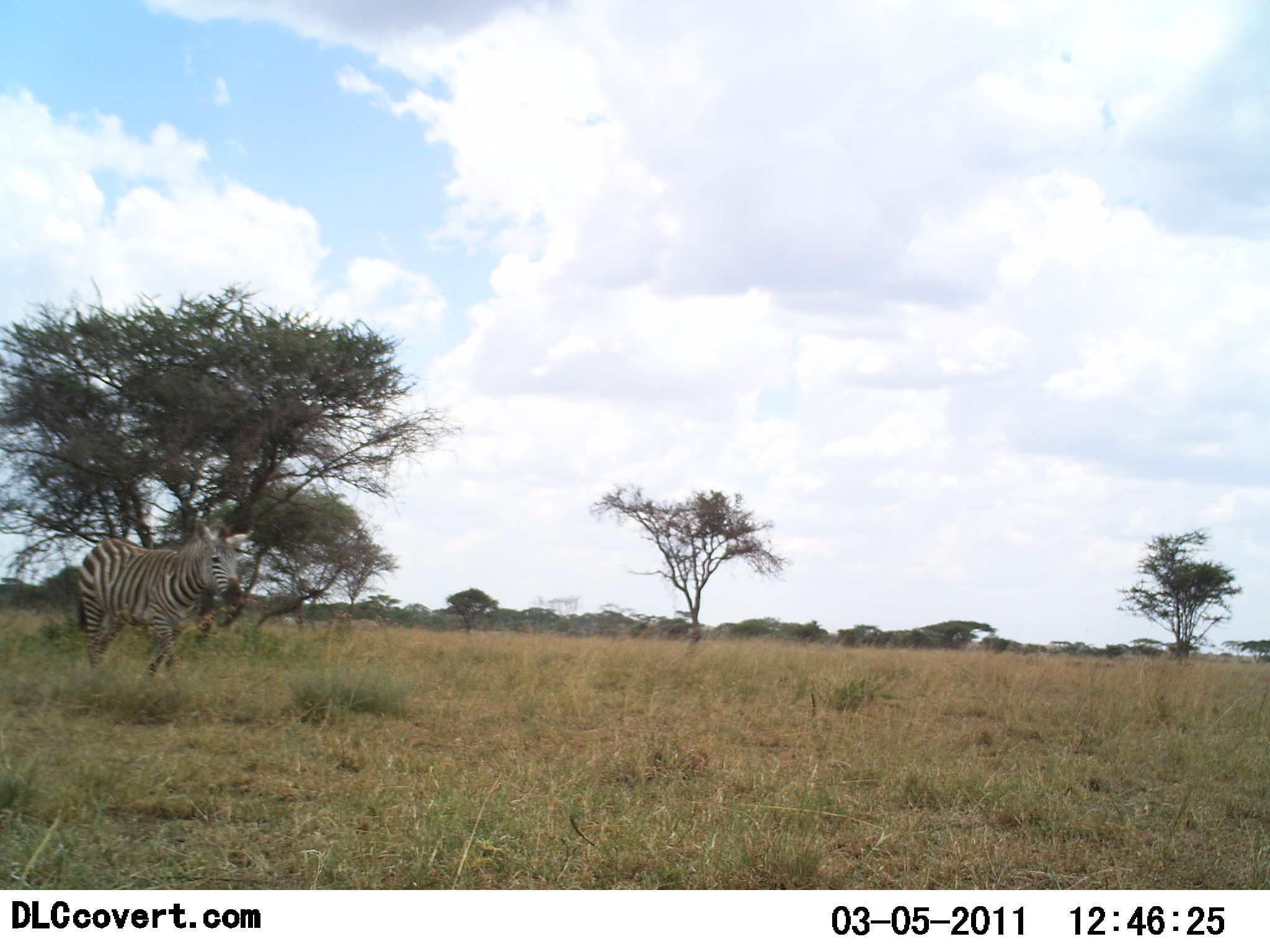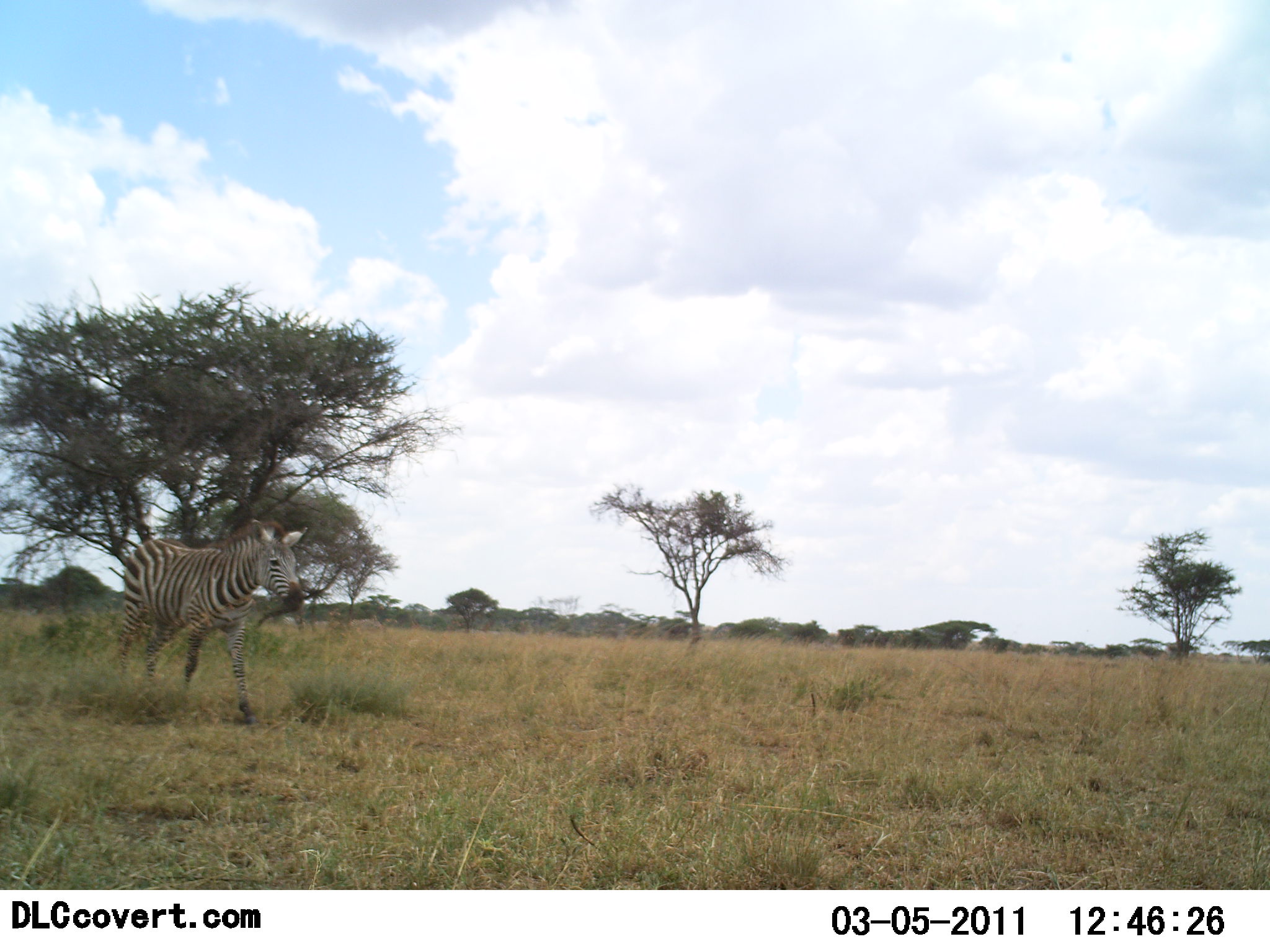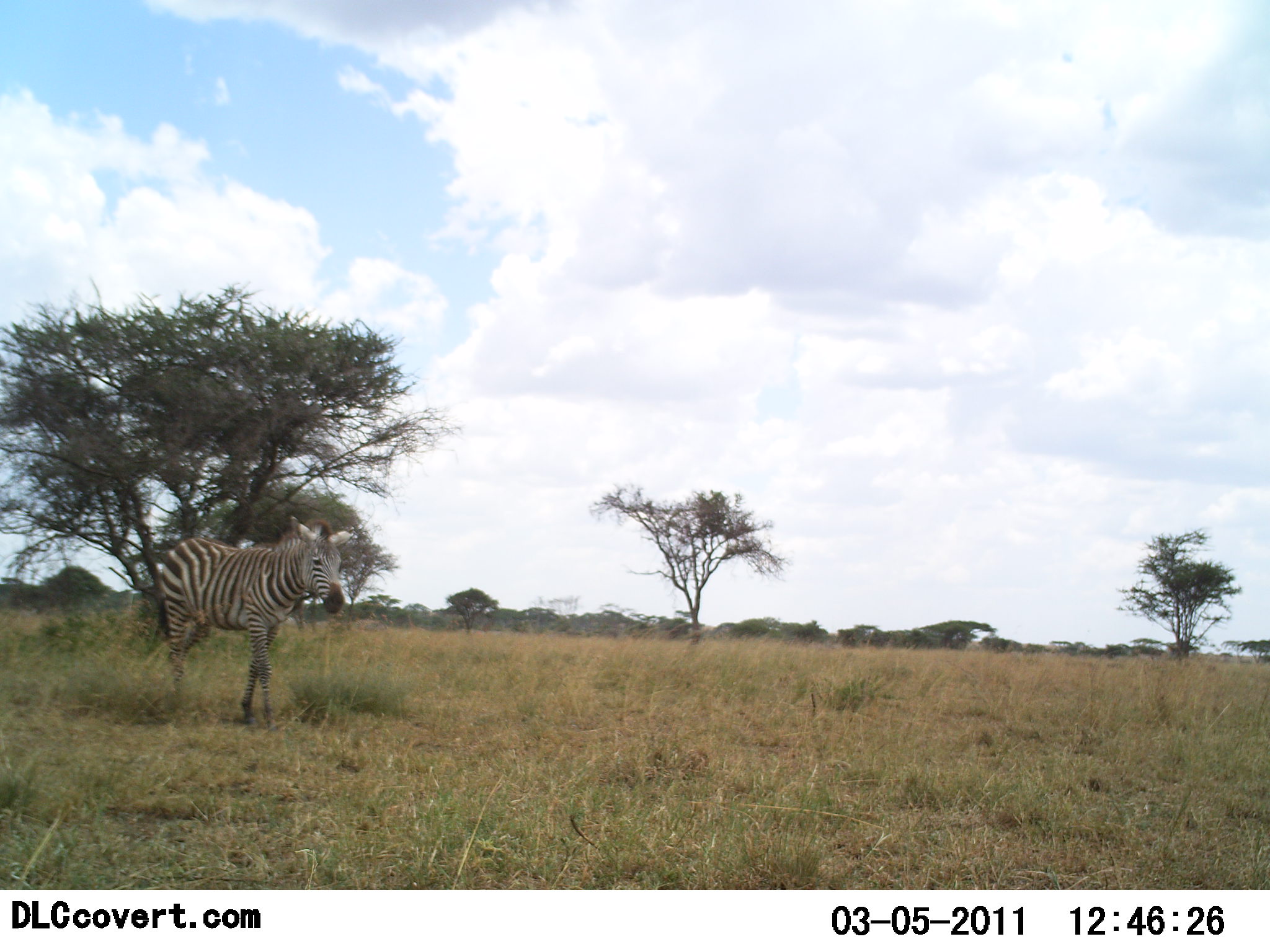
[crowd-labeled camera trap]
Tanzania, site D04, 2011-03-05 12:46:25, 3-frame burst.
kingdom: Animalia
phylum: Chordata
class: Mammalia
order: Perissodactyla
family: Equidae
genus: Equus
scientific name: Equus quagga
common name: plains zebra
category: zebra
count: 1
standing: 0%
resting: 0%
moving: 100%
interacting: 0%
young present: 8%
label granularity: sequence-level